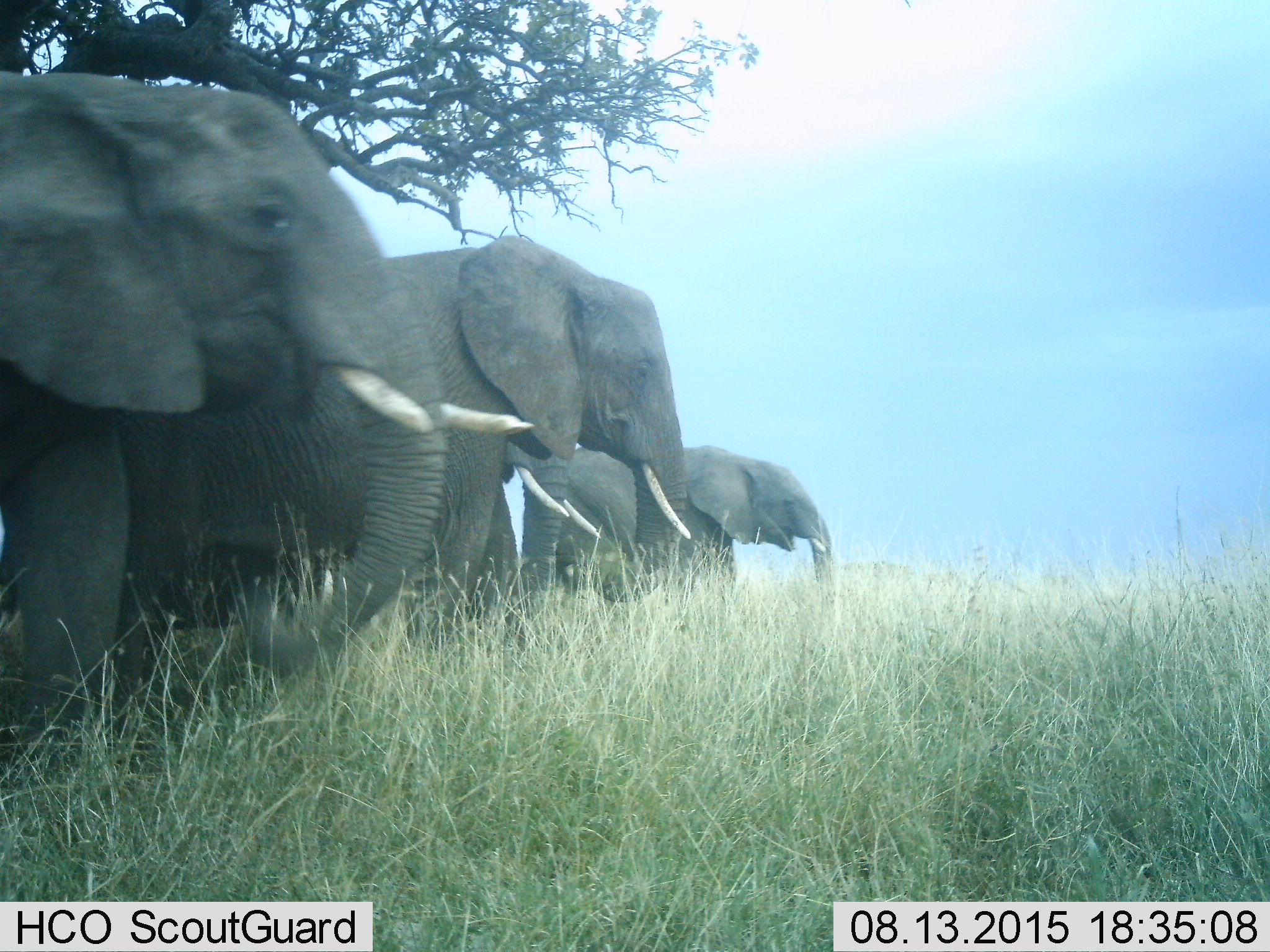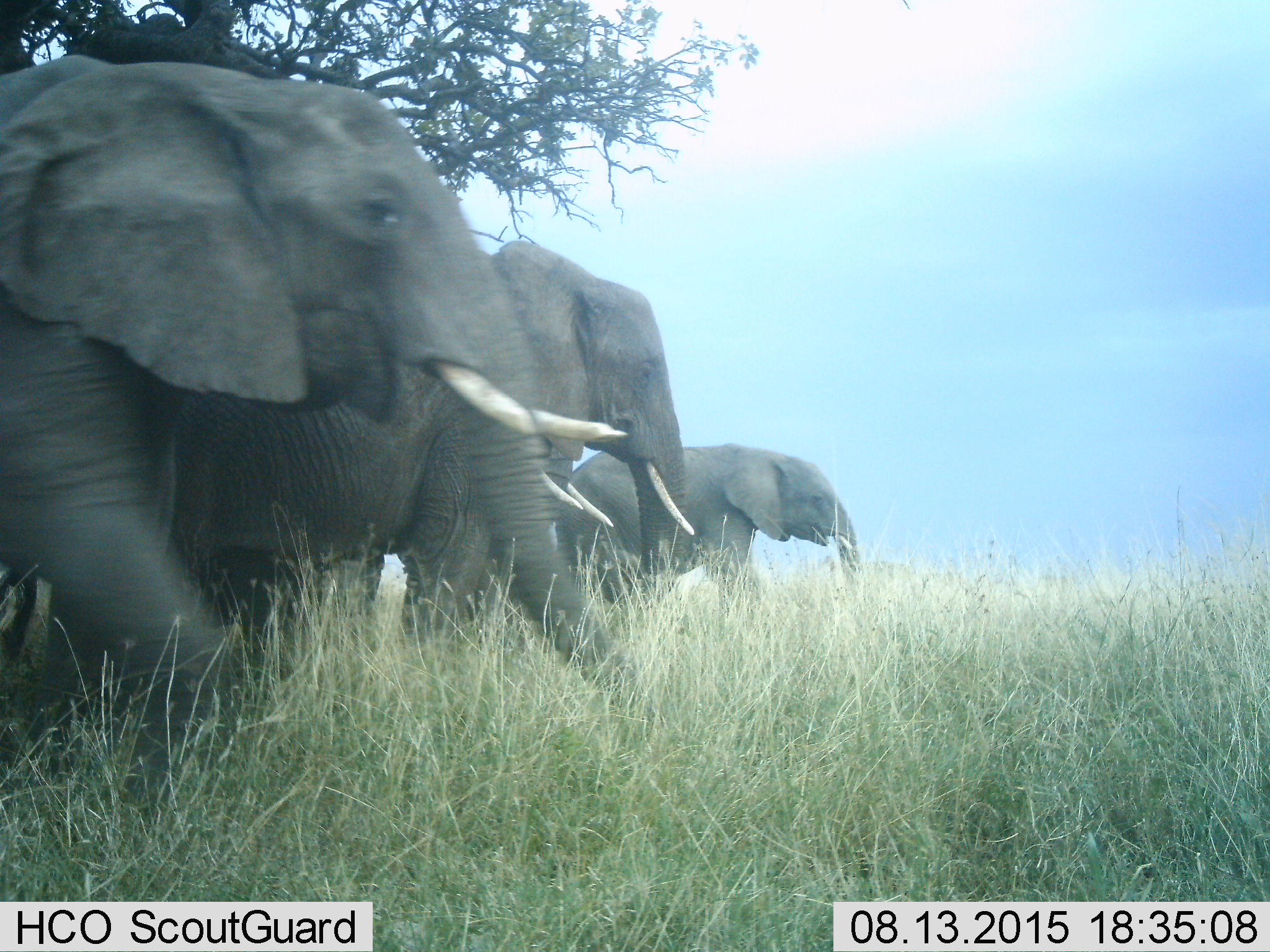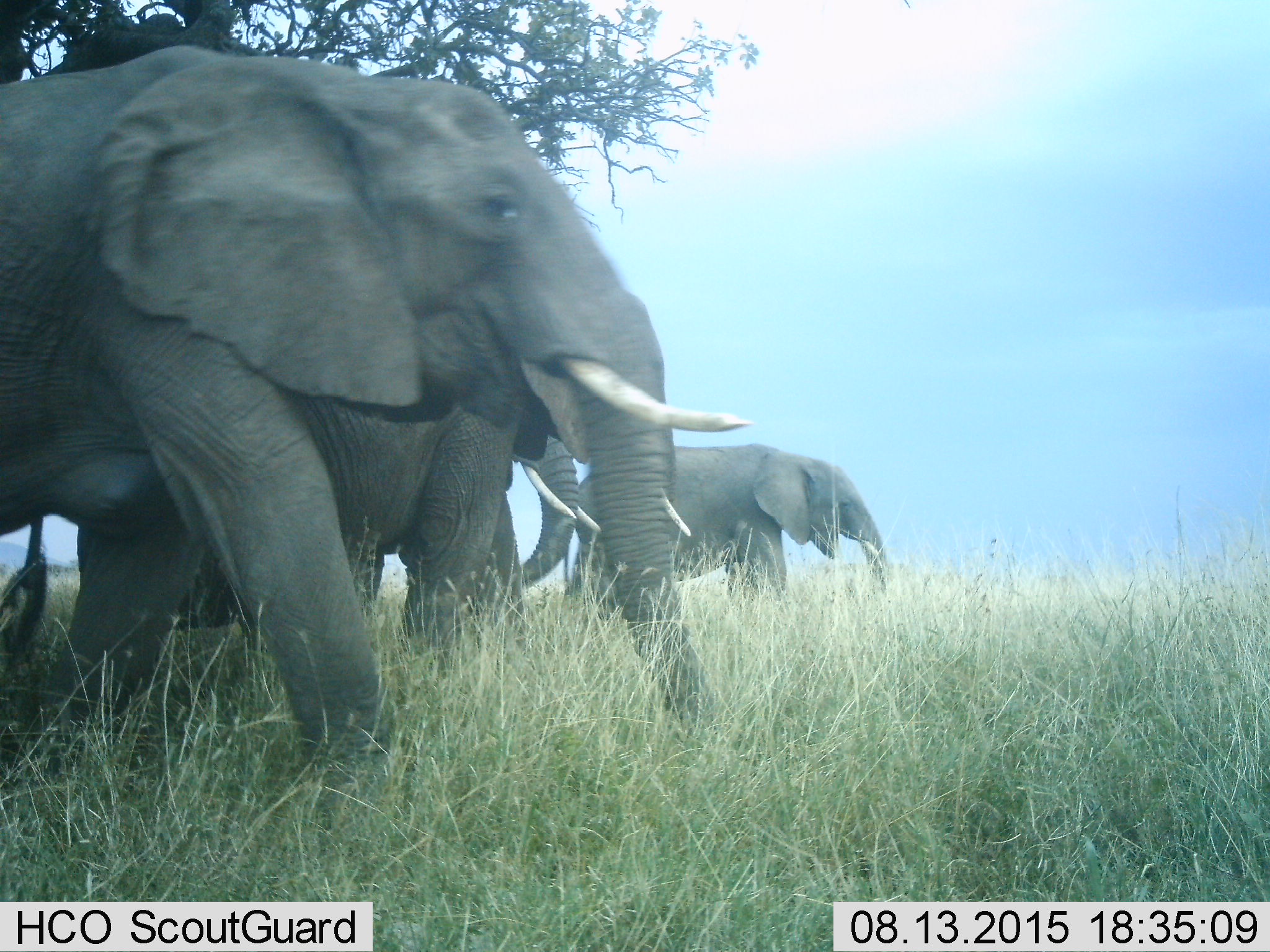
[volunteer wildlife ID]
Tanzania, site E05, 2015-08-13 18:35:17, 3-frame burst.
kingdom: Animalia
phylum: Chordata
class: Mammalia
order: Proboscidea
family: Elephantidae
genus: Loxodonta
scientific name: Loxodonta africana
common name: african bush elephant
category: elephant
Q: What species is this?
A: Elephant (african bush elephant) (Loxodonta africana).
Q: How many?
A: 4.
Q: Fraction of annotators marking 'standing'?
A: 26%.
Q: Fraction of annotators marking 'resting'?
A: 0%.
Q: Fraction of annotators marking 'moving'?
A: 89%.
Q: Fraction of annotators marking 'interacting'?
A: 0%.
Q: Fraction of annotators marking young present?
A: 26%.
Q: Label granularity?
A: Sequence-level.